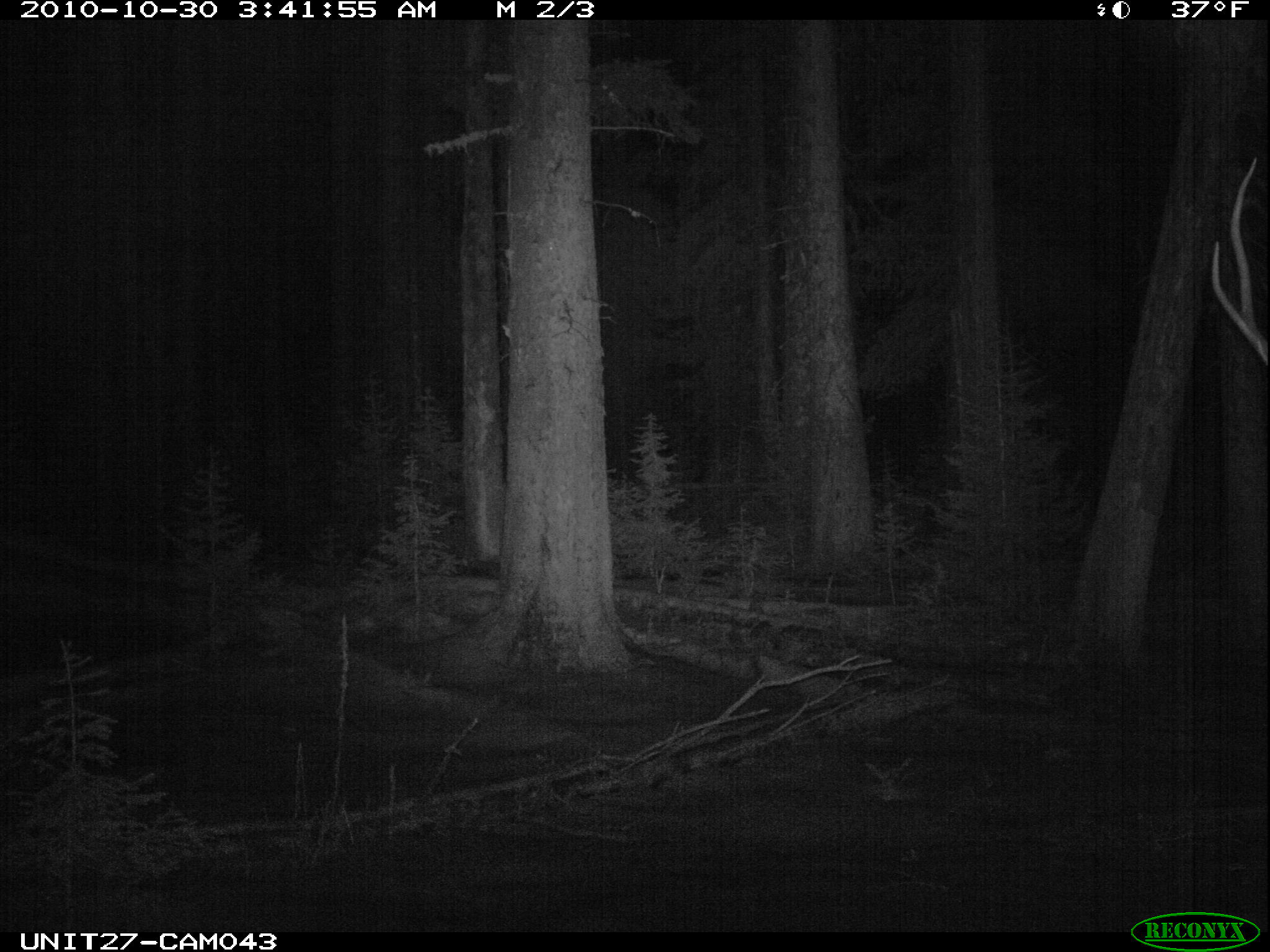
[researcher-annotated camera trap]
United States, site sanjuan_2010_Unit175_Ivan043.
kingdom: Animalia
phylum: Chordata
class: Mammalia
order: Artiodactyla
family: Cervidae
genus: Cervus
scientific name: Cervus elaphus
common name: red deer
Cervus elaphus (red deer).